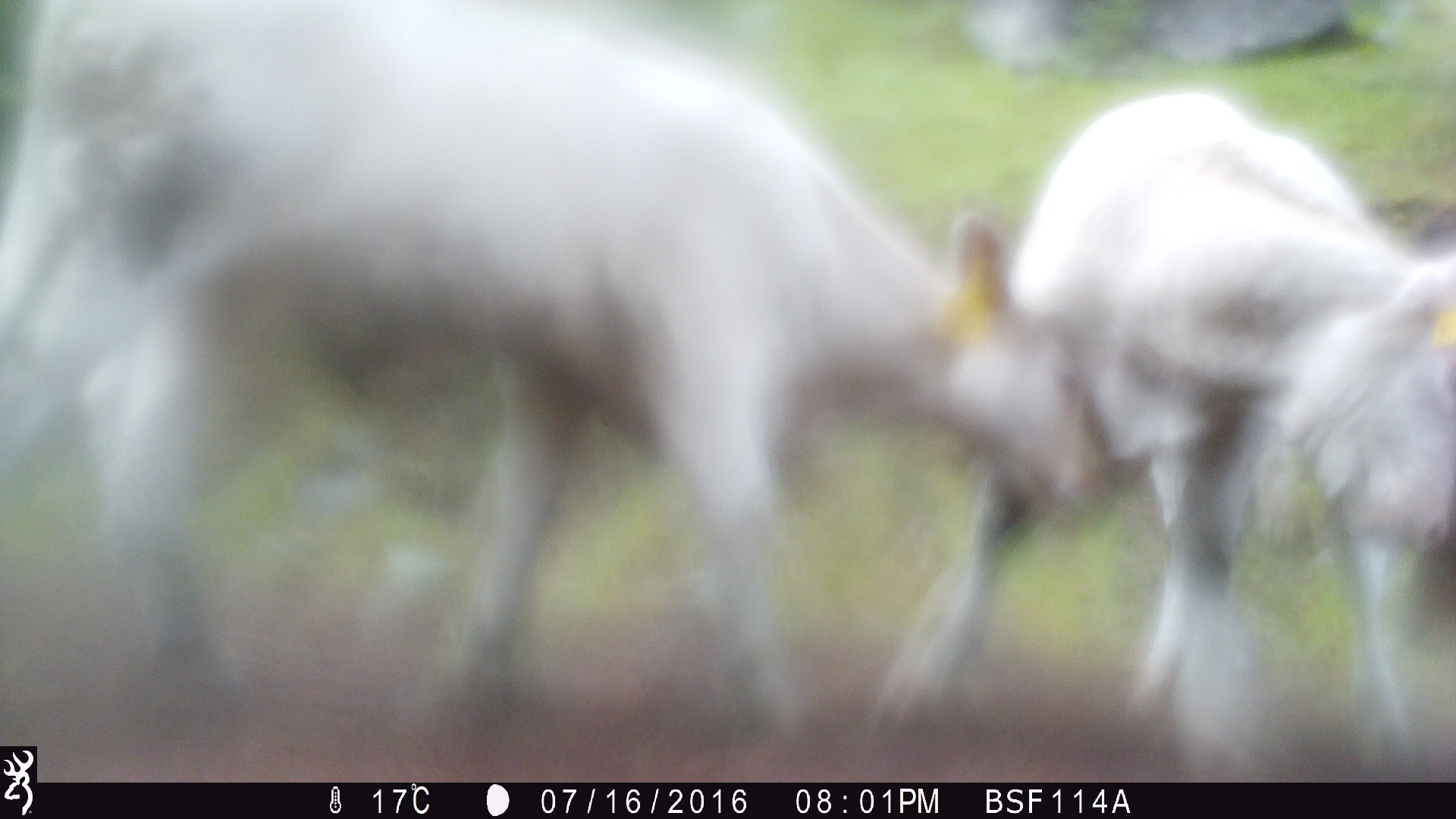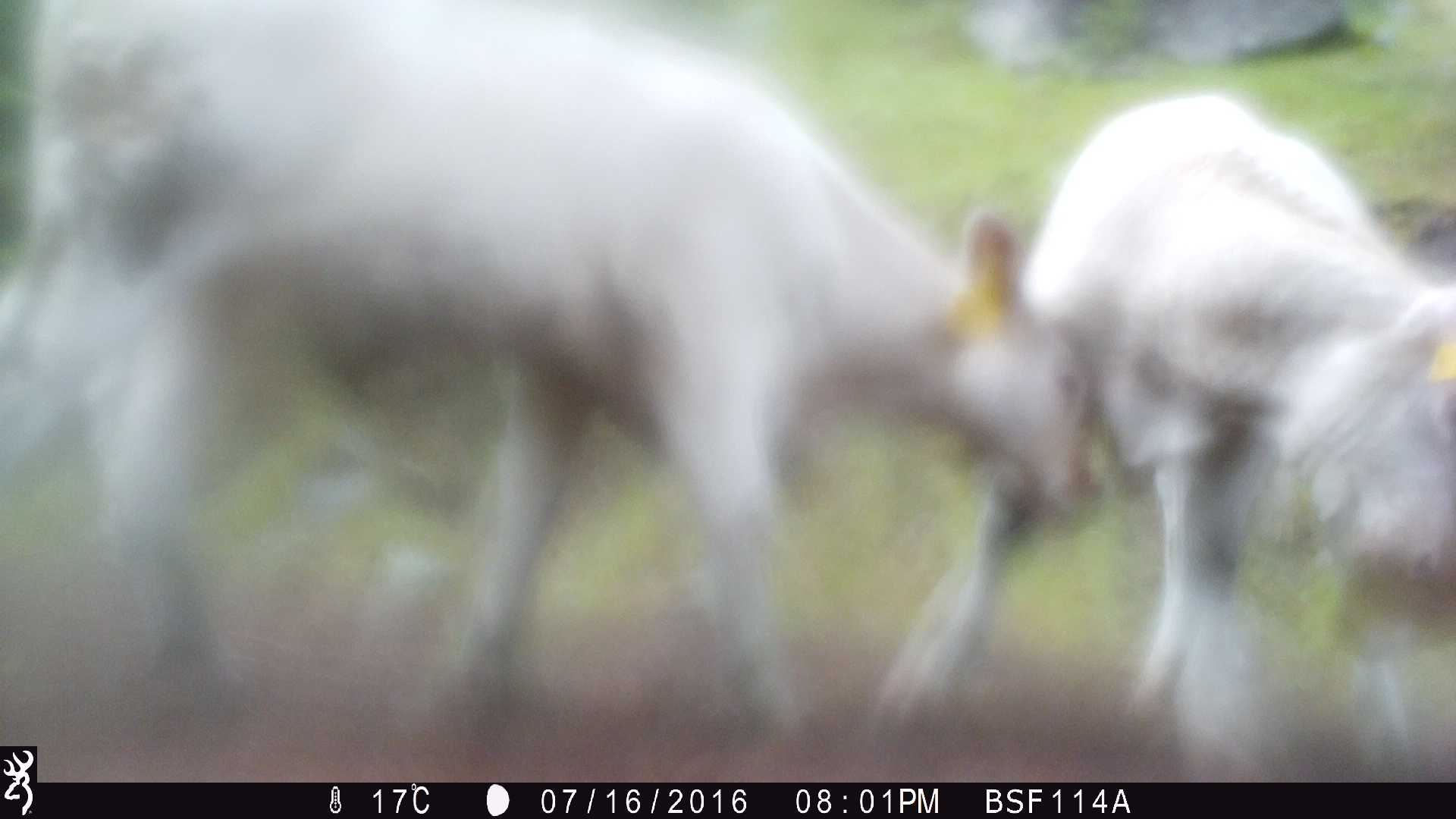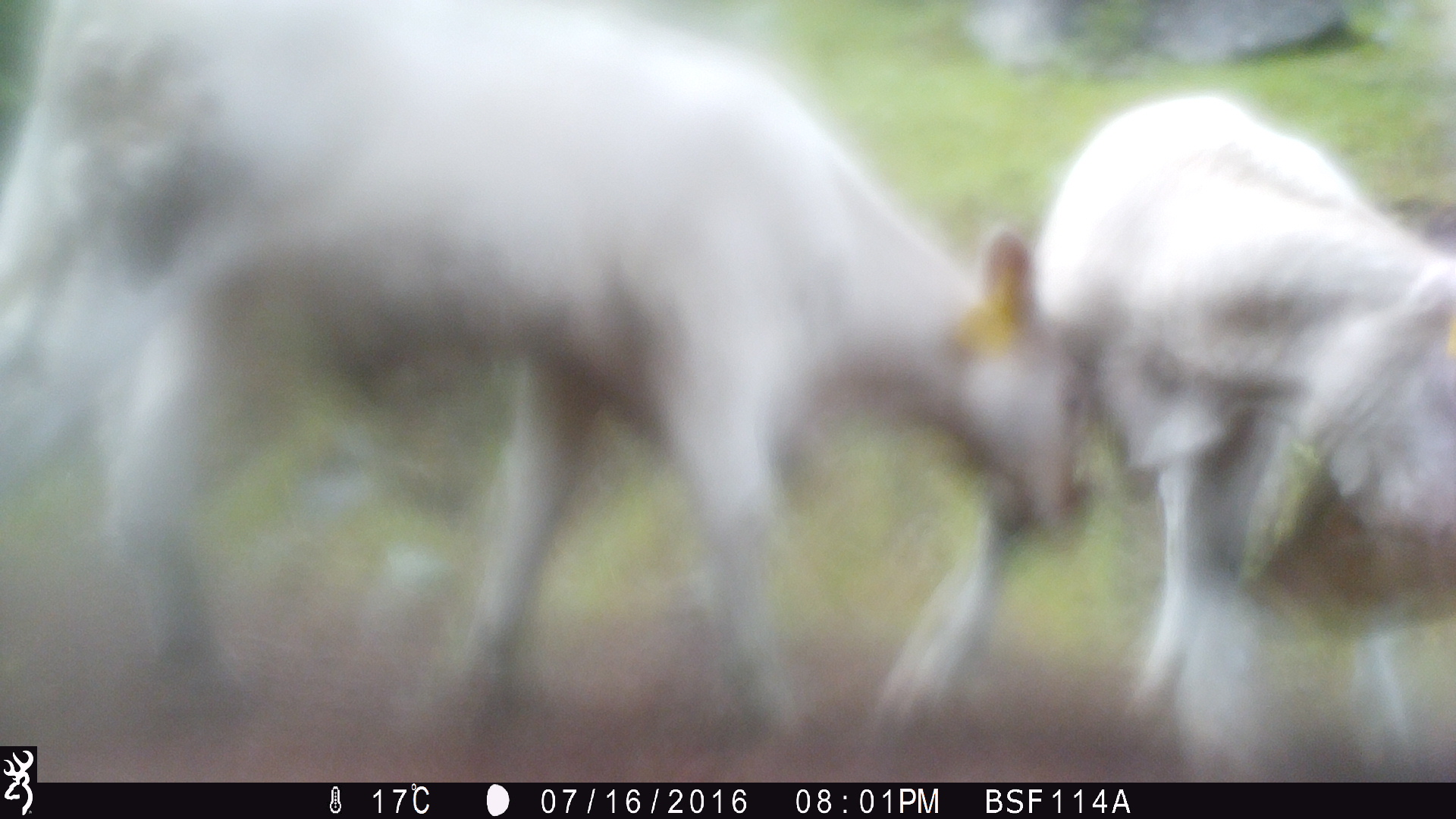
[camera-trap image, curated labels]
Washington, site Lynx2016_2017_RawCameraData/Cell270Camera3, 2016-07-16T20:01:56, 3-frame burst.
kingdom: Animalia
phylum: Chordata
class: Mammalia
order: Artiodactyla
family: Bovidae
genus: Bos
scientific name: Bos taurus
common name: domestic cattle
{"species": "domestic cattle (Bos taurus)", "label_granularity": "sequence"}